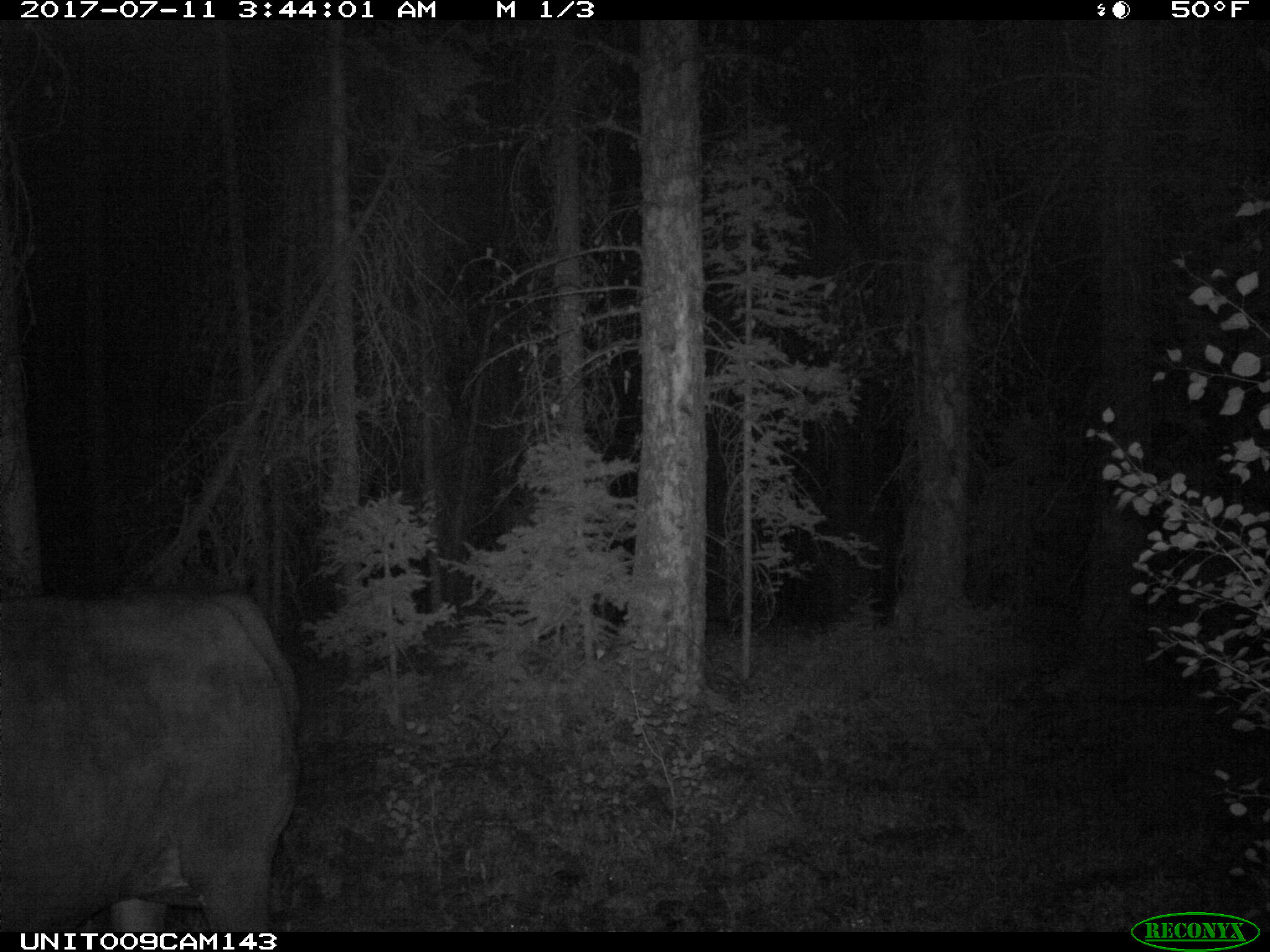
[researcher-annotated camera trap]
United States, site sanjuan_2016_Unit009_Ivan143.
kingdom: Animalia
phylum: Chordata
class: Mammalia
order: Artiodactyla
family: Bovidae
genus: Bos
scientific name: Bos taurus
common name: domestic cow